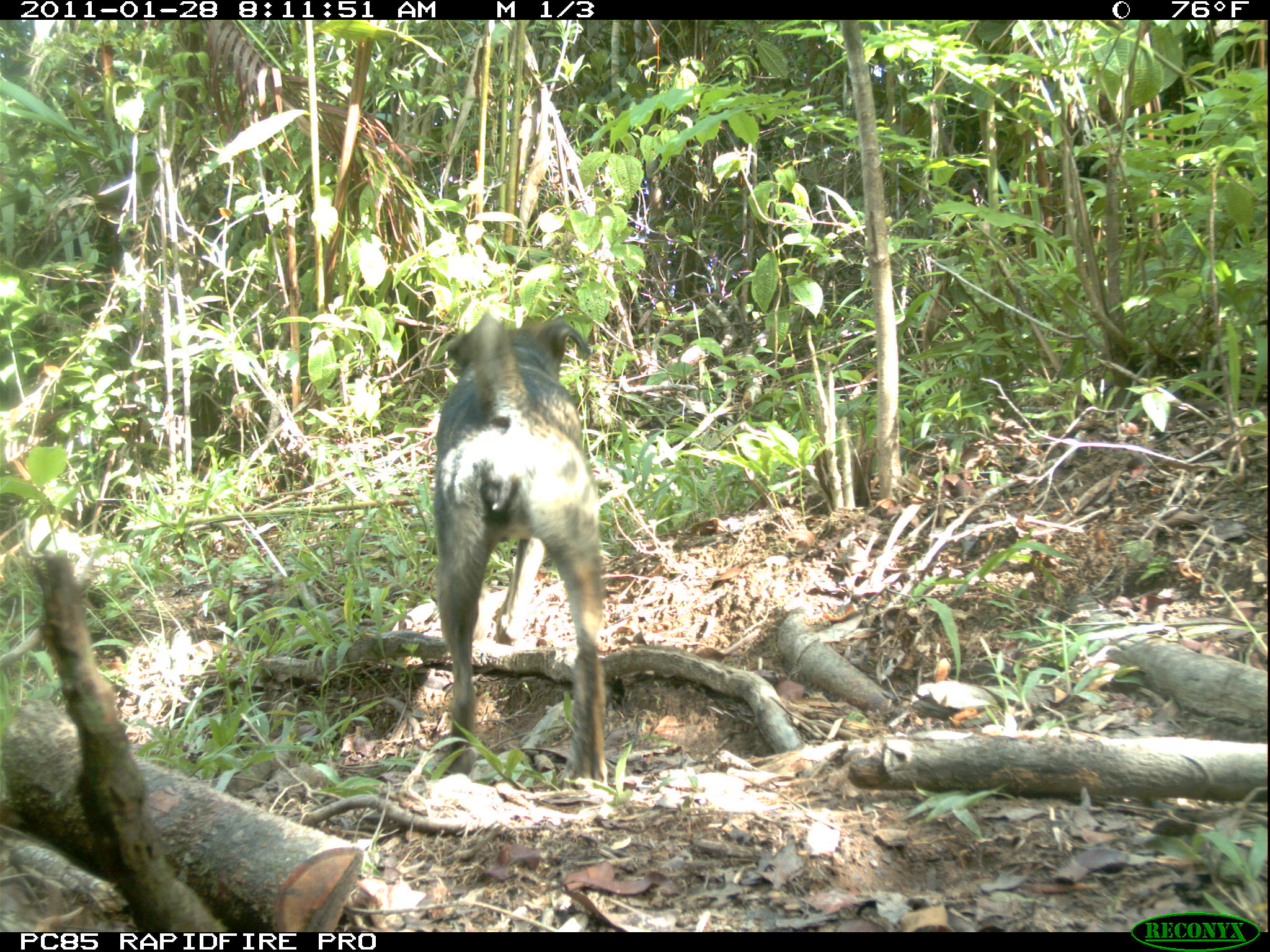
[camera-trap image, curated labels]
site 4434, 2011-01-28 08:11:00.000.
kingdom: Animalia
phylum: Chordata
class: Mammalia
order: Carnivora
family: Canidae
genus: Canis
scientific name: Canis familiaris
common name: domestic dog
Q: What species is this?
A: Canis familiaris (domestic dog).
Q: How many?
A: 3.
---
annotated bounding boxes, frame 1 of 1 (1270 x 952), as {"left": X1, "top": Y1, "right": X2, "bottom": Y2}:
canis familiaris: {"left": 429, "top": 306, "right": 608, "bottom": 788}